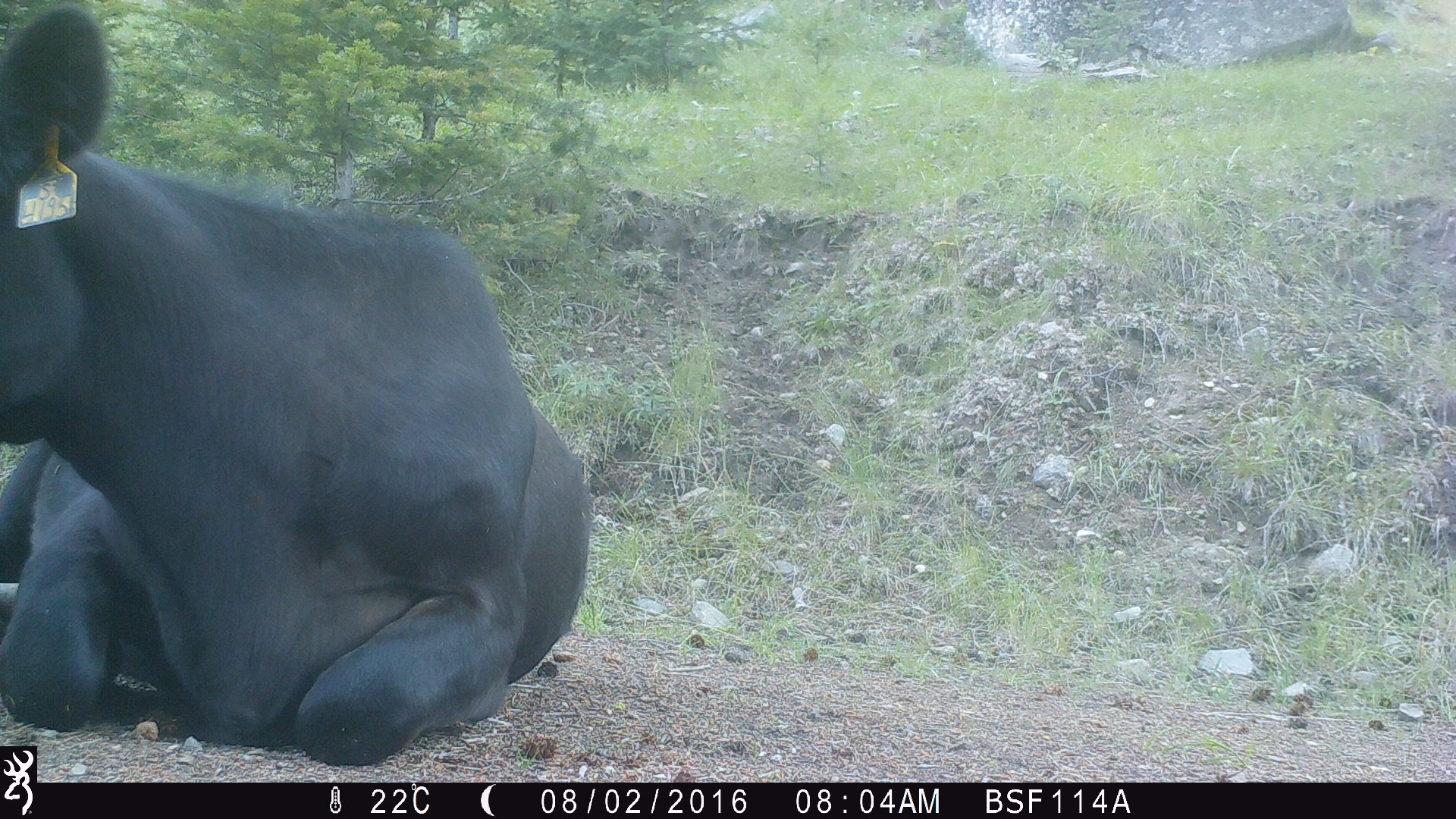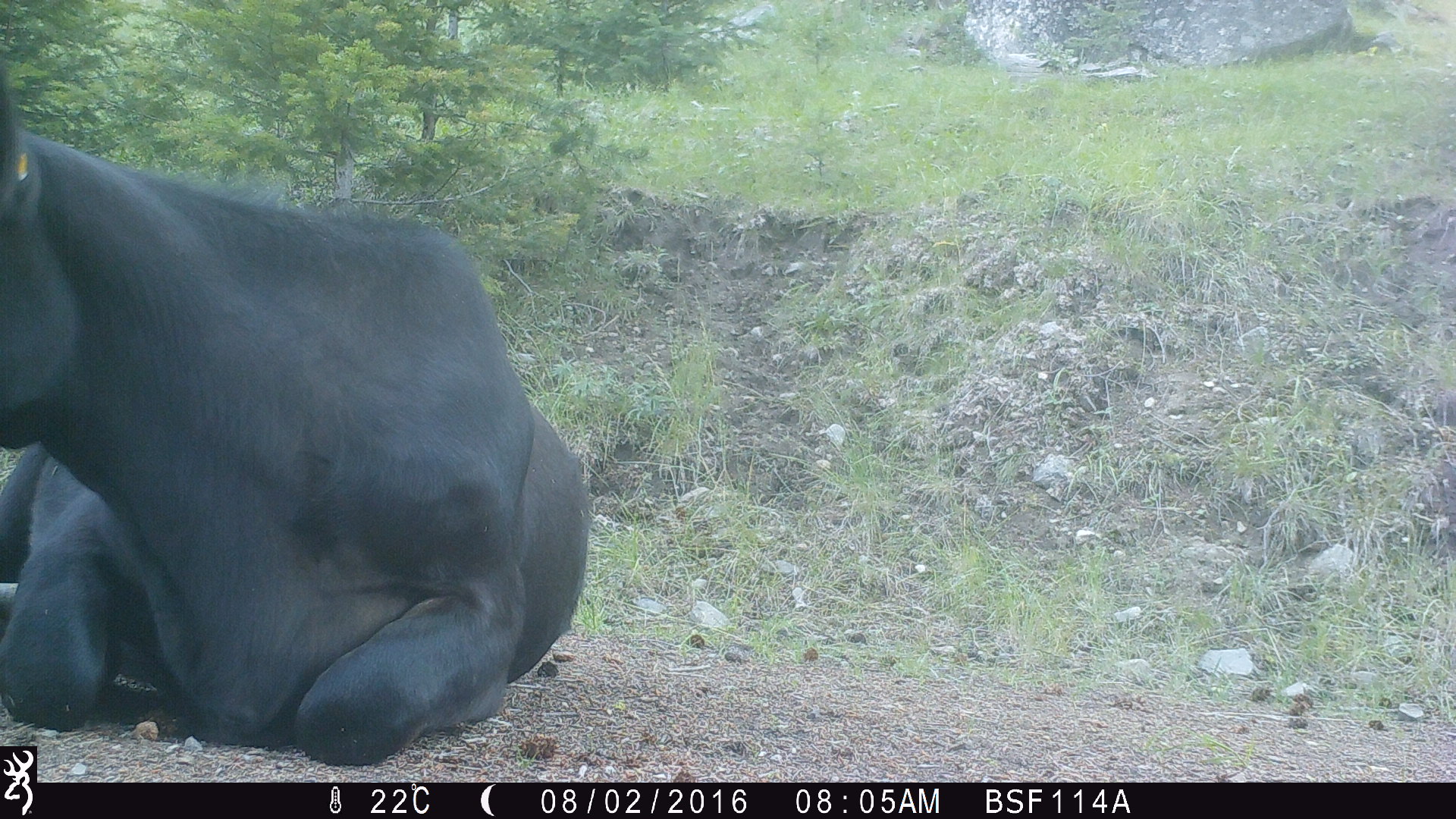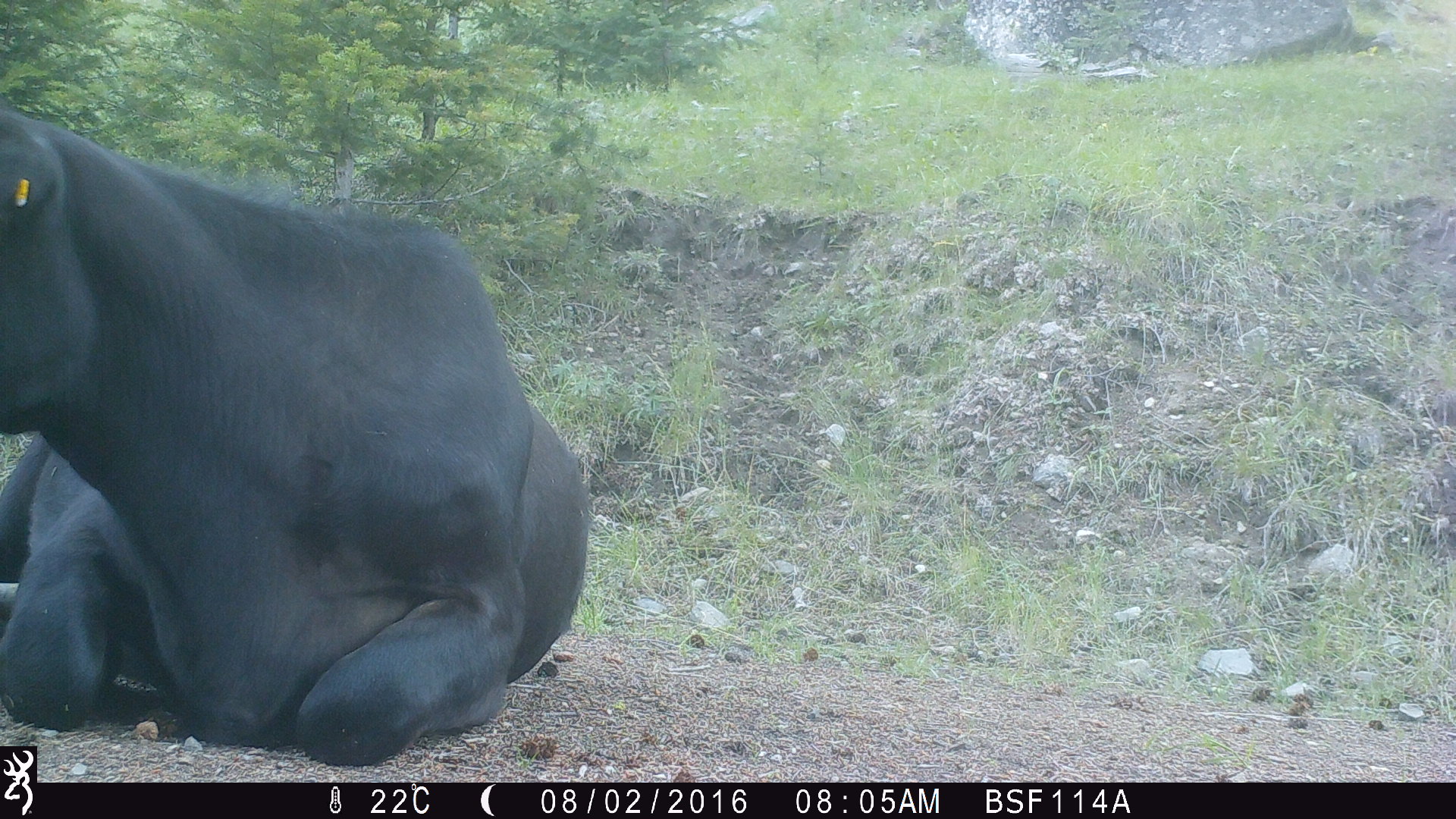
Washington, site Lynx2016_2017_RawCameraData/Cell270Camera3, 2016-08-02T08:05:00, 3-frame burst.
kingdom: Animalia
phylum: Chordata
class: Mammalia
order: Artiodactyla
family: Bovidae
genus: Bos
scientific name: Bos taurus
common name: domestic cattle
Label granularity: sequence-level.